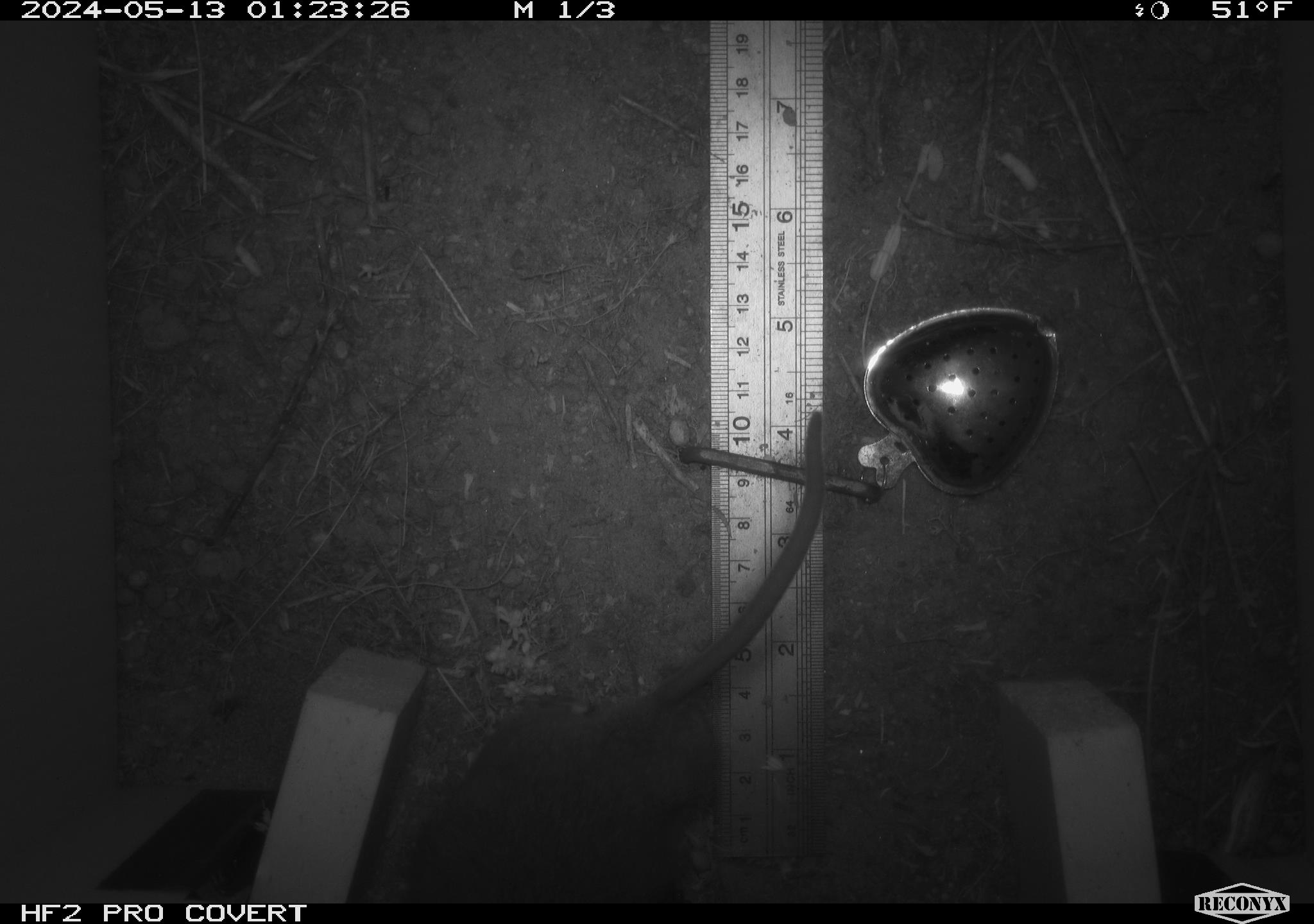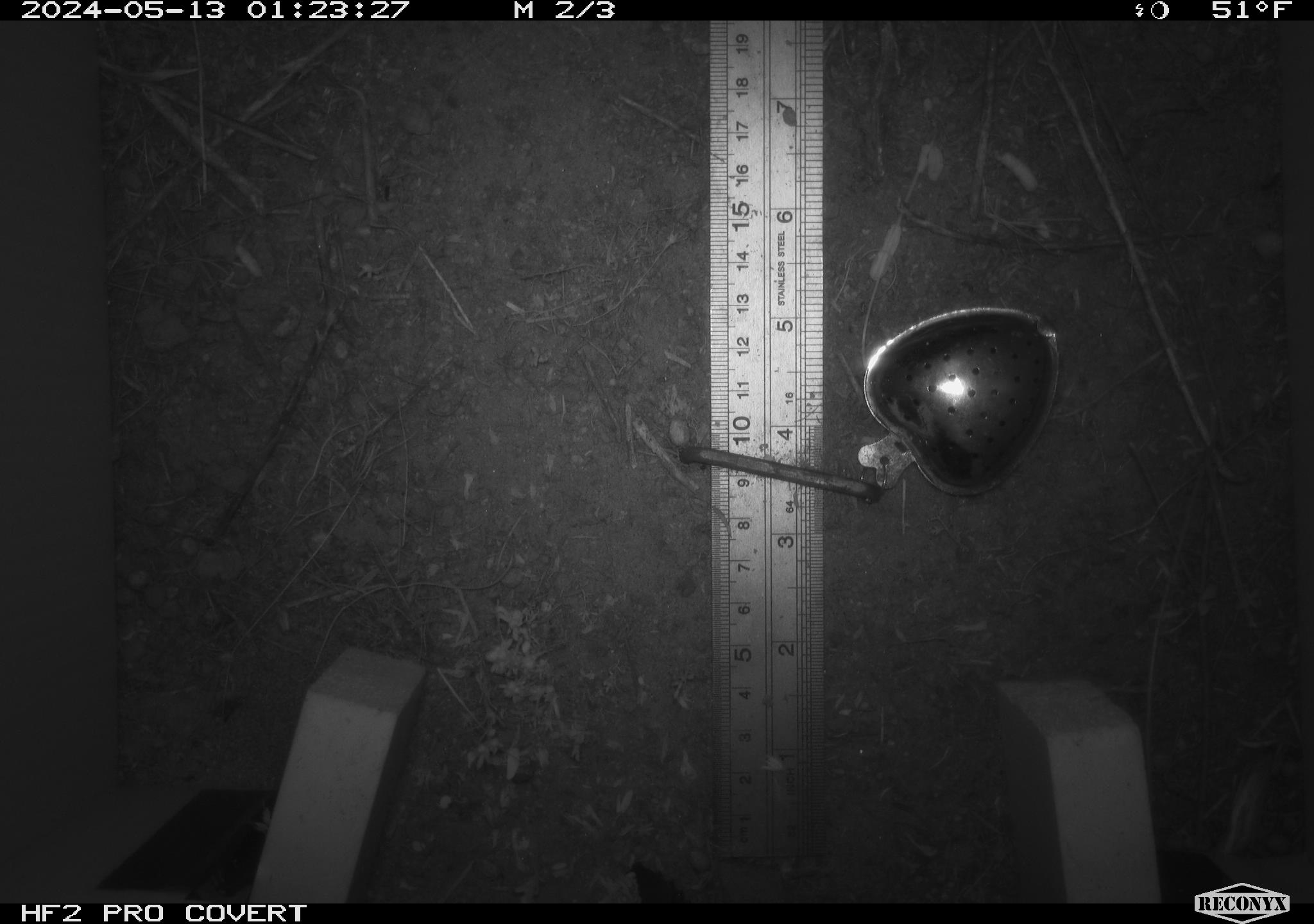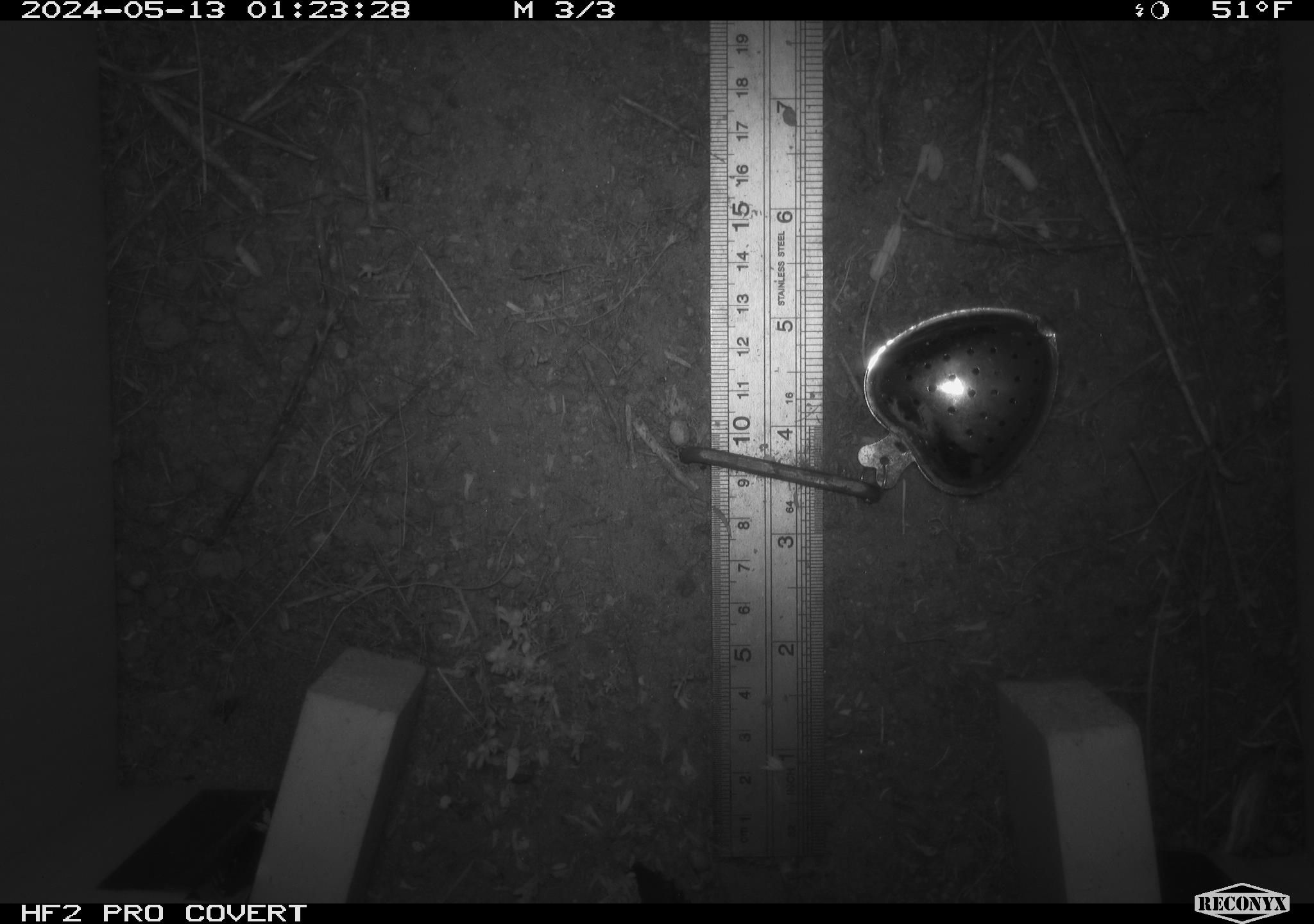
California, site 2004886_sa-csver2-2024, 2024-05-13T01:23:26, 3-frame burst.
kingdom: Animalia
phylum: Chordata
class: Mammalia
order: Rodentia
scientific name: Rodentia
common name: rodent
Rodent (Rodentia).